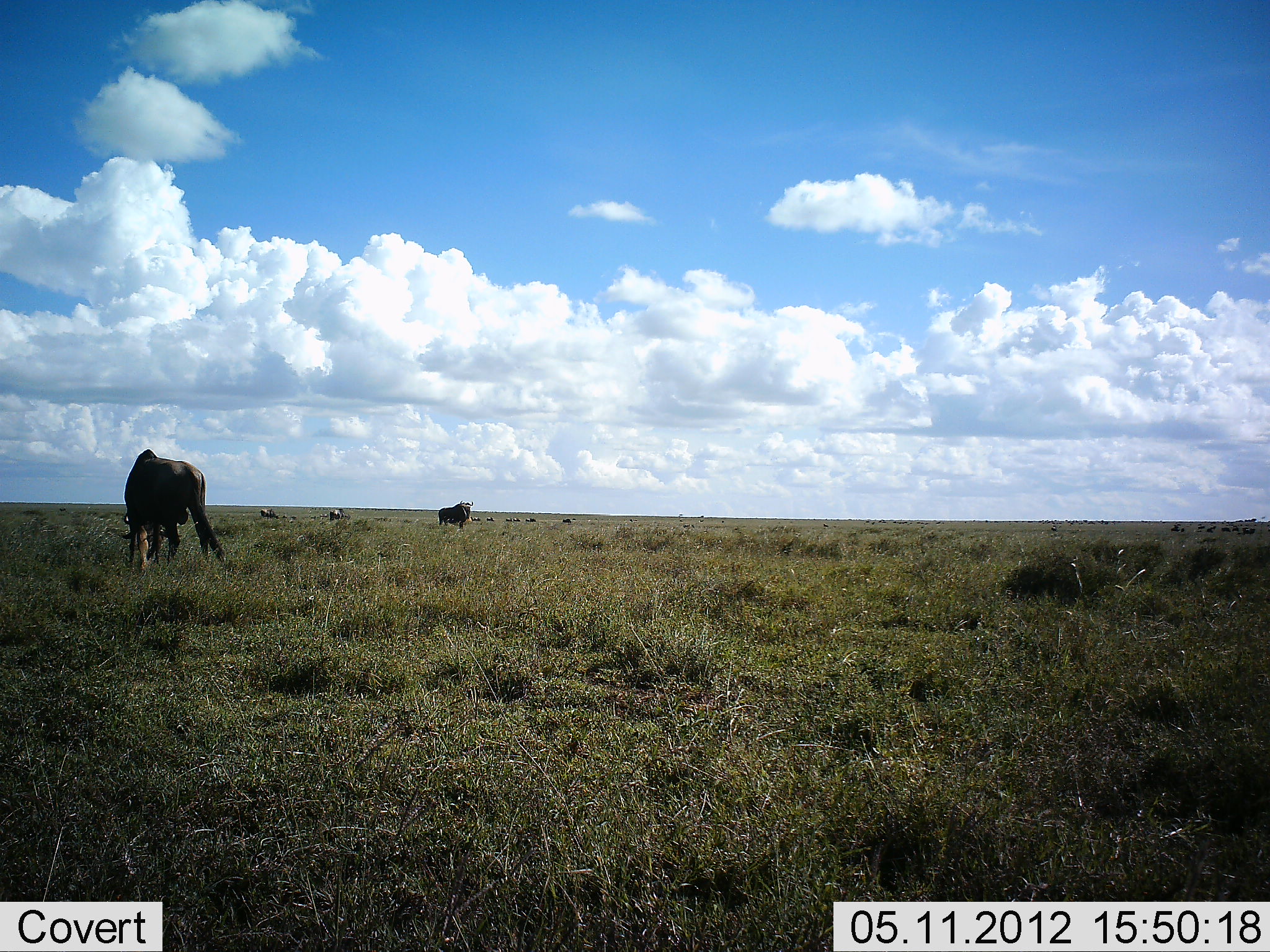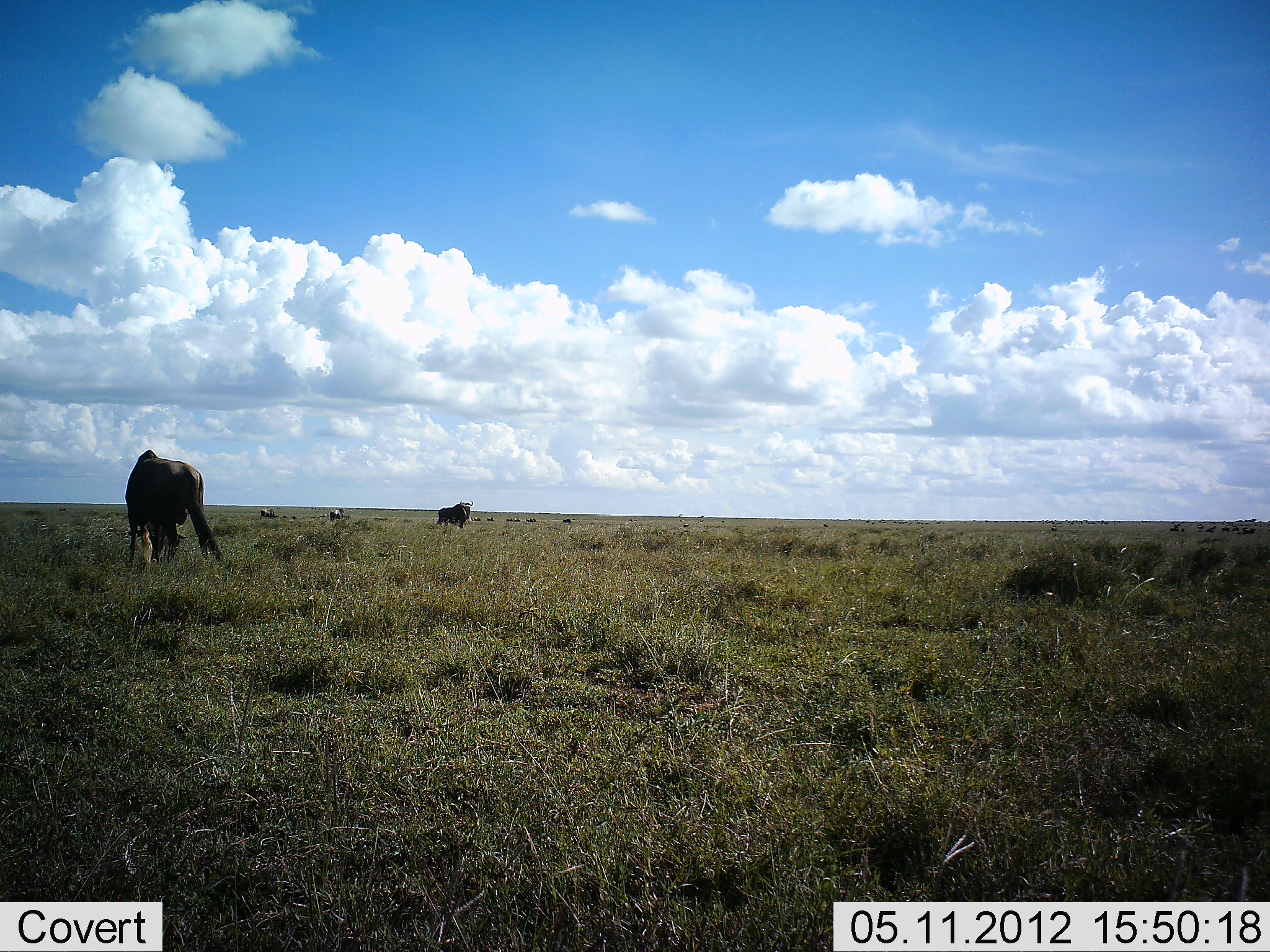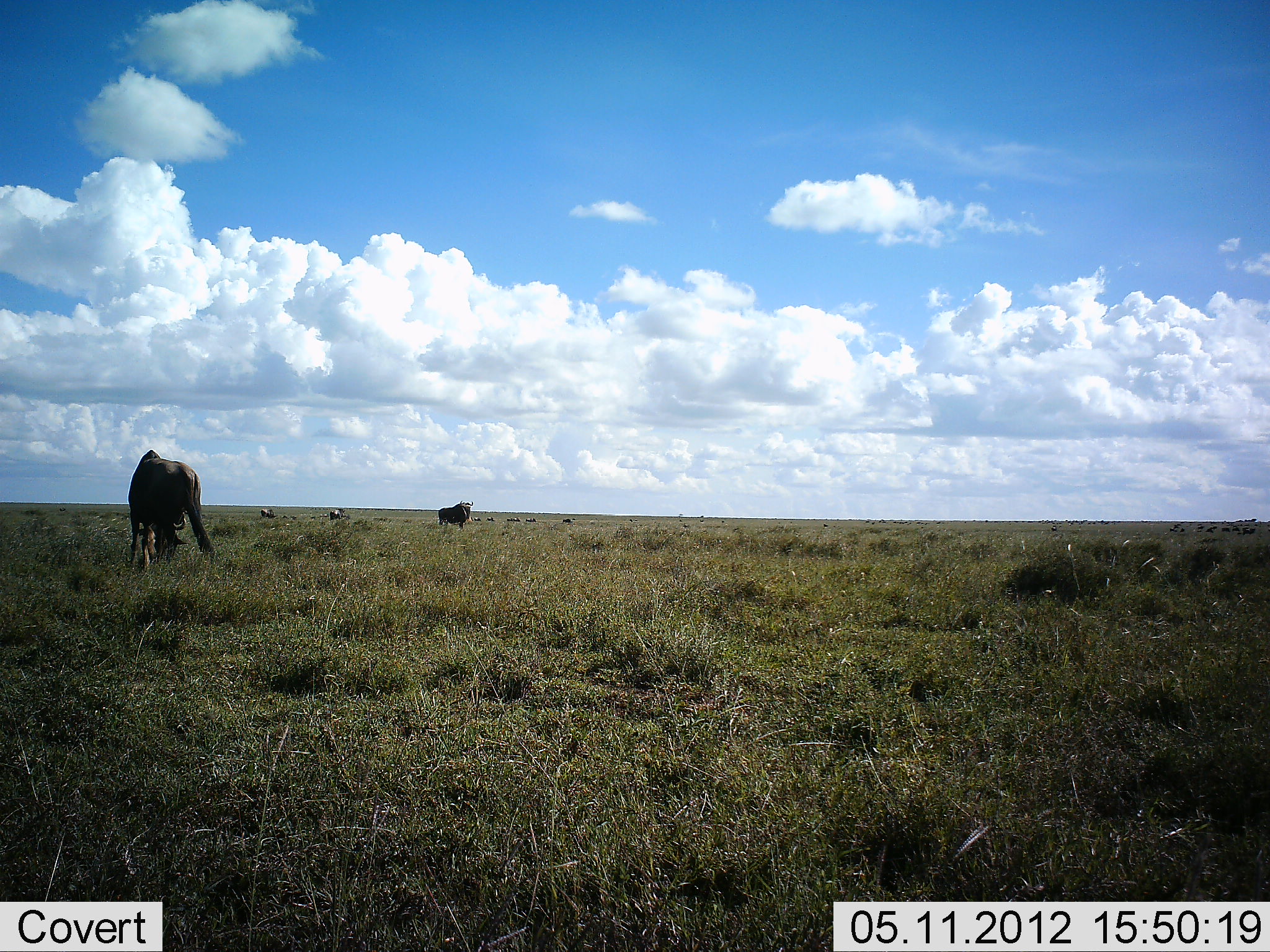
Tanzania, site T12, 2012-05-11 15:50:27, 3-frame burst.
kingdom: Animalia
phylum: Chordata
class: Mammalia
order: Artiodactyla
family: Bovidae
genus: Connochaetes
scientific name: Connochaetes taurinus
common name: blue wildebeest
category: wildebeest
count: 4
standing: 80%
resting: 0%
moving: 0%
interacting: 0%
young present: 0%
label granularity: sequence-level